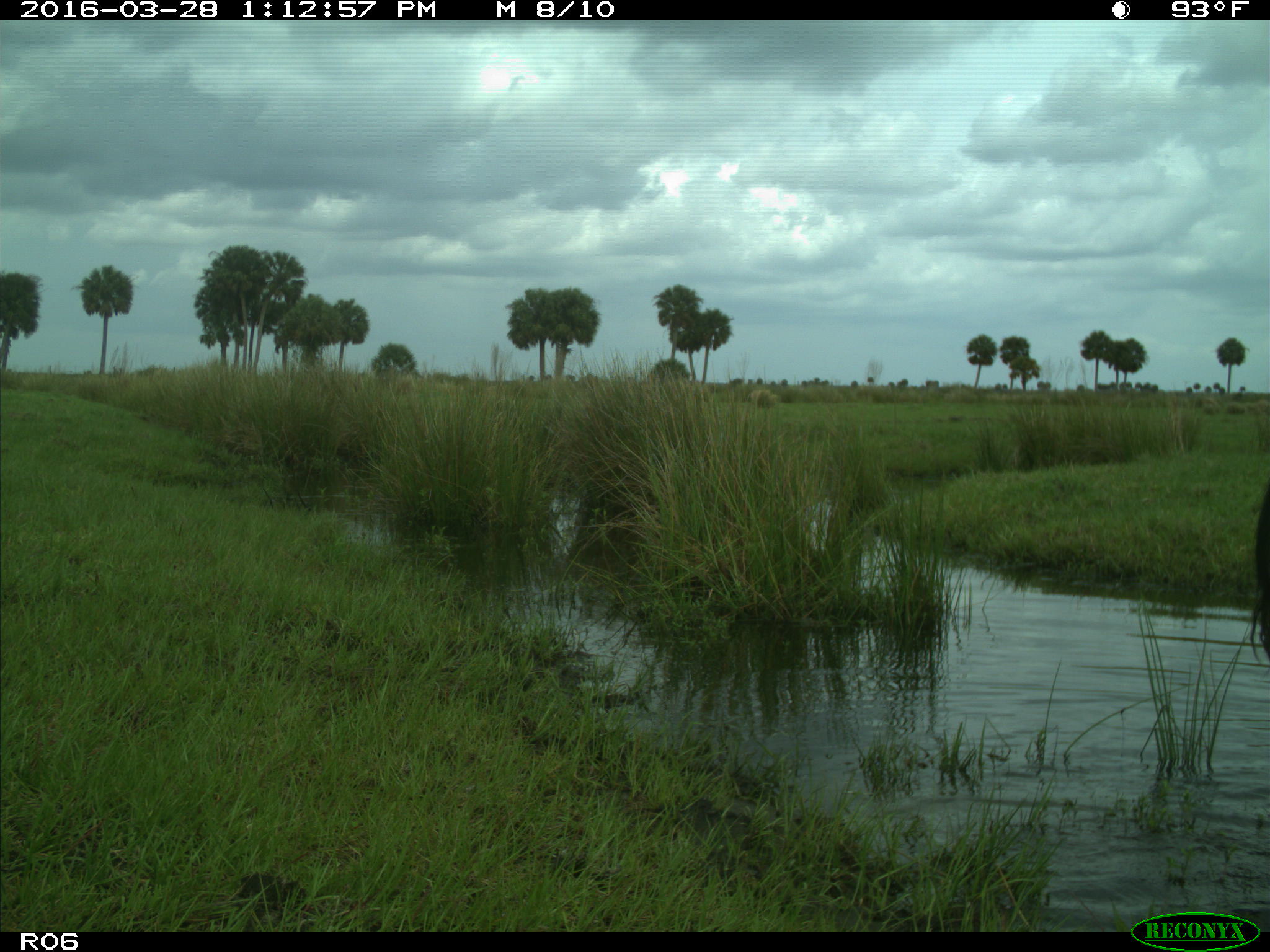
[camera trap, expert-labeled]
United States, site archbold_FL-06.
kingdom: Animalia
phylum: Chordata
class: Mammalia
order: Artiodactyla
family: Bovidae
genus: Bos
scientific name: Bos taurus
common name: domestic cow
Bos taurus (domestic cow).